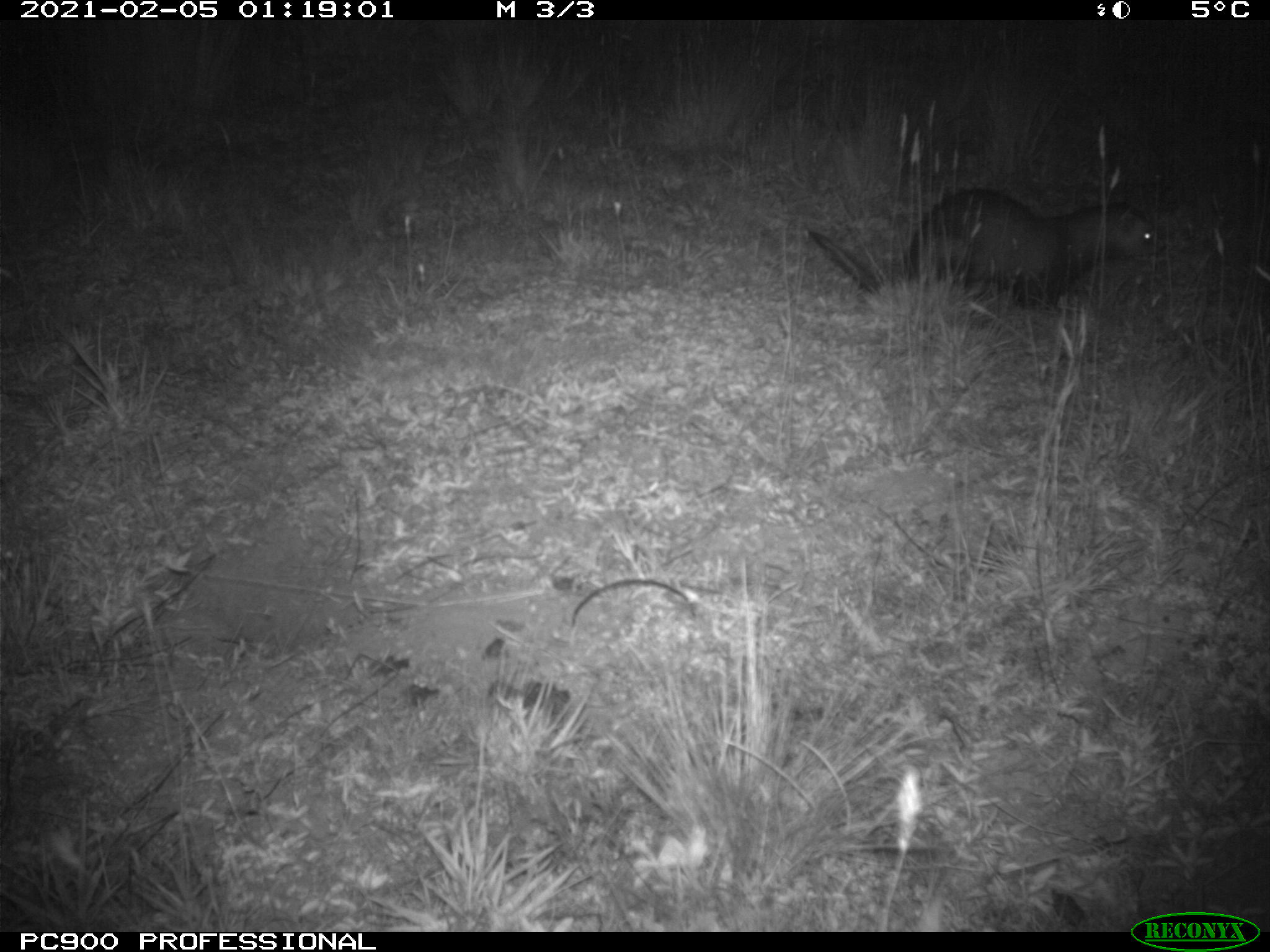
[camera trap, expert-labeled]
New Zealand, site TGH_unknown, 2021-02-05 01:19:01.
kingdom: Animalia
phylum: Chordata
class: Mammalia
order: Carnivora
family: Mustelidae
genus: Mustela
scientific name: Mustela furo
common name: ferret